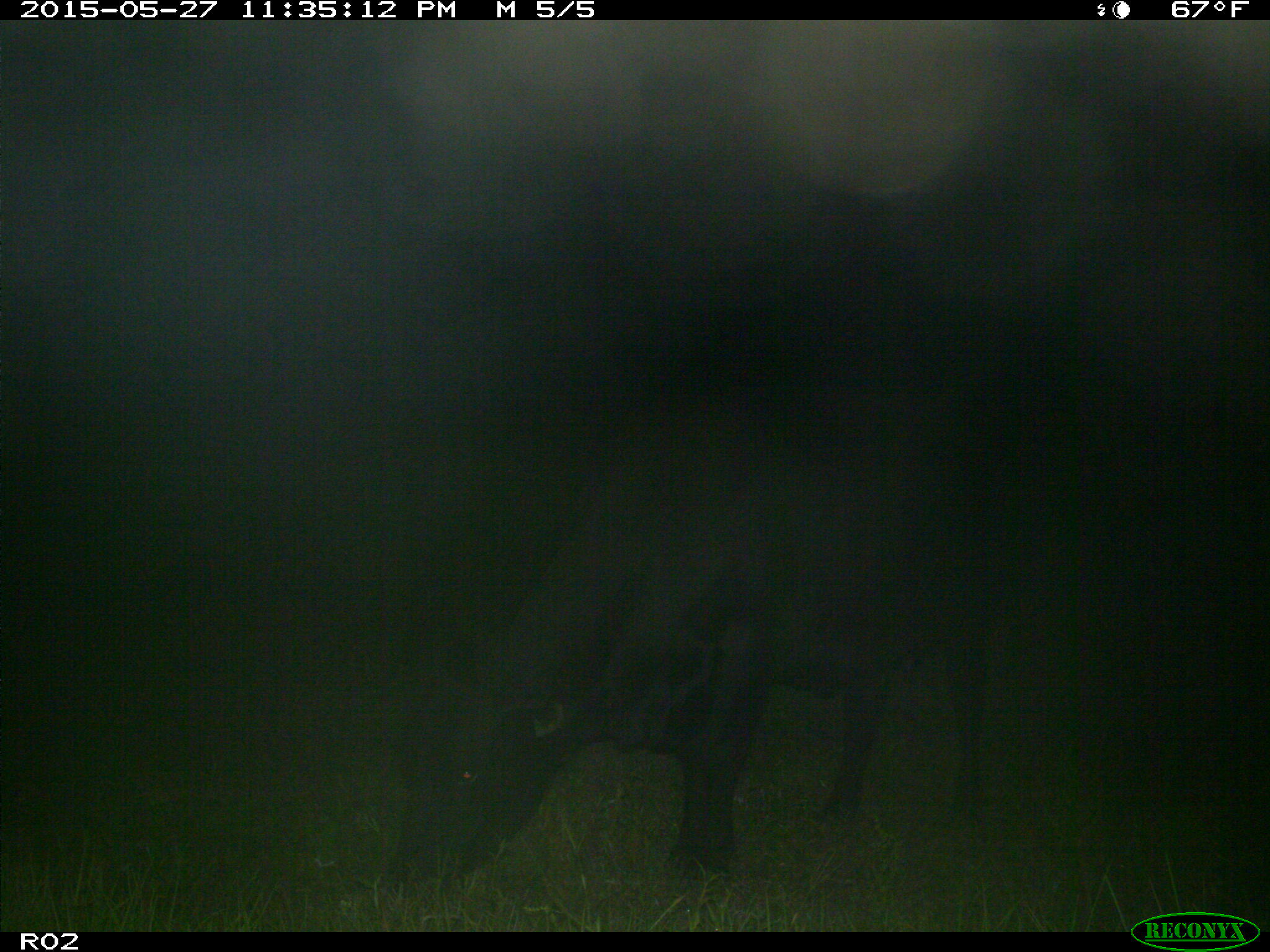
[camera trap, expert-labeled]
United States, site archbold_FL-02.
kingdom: Animalia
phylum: Chordata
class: Mammalia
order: Artiodactyla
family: Bovidae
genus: Bos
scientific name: Bos taurus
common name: domestic cow